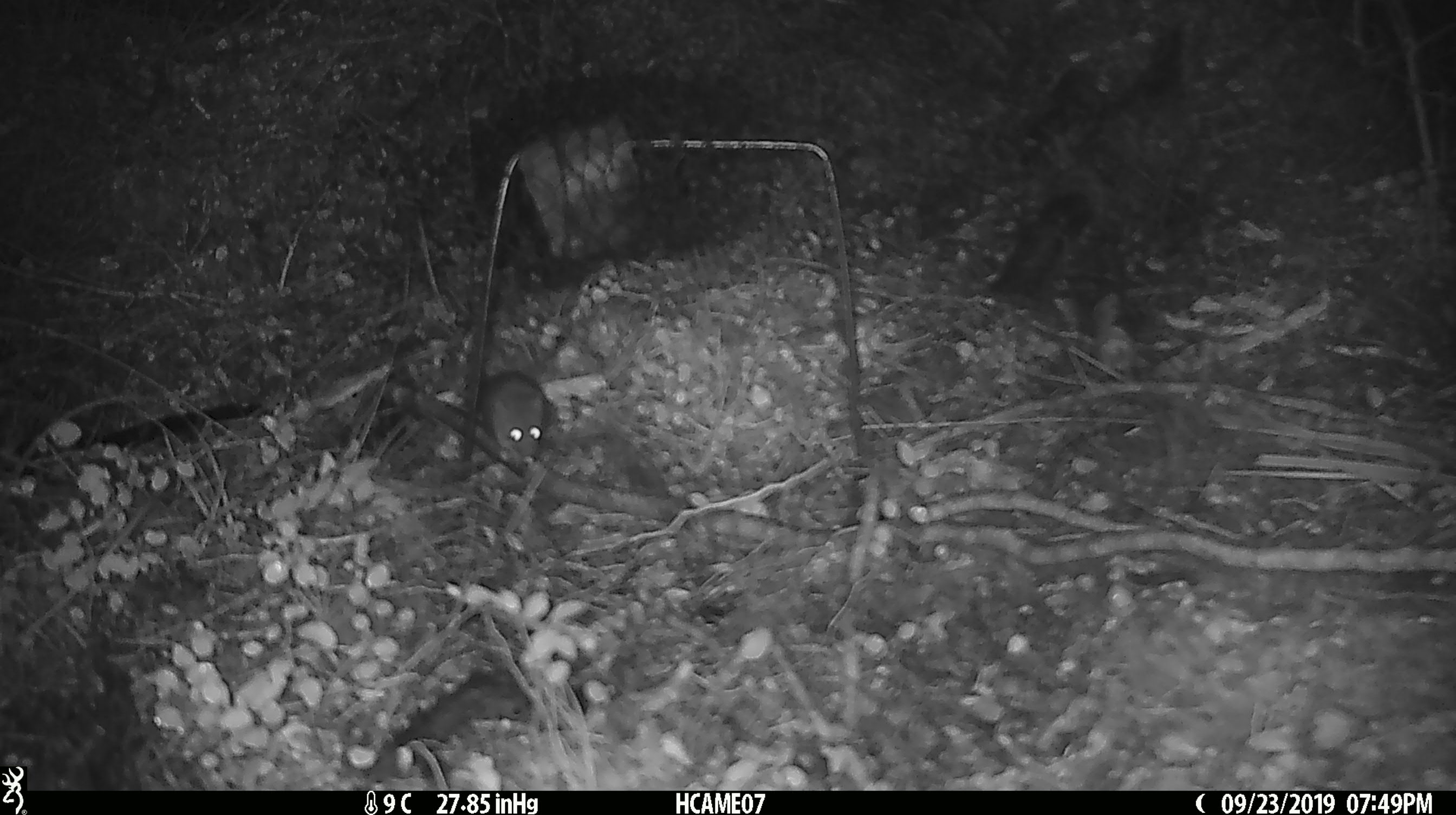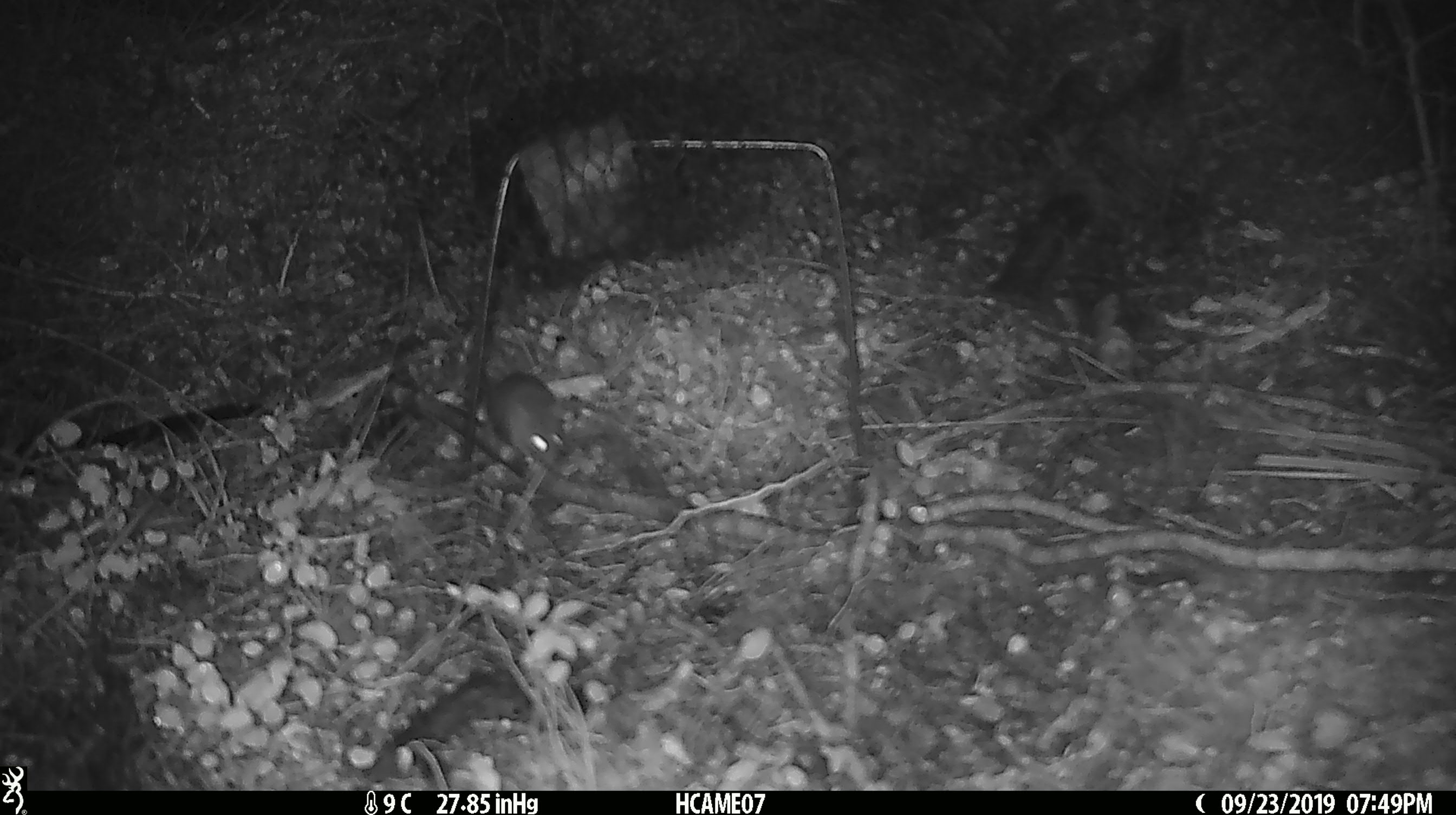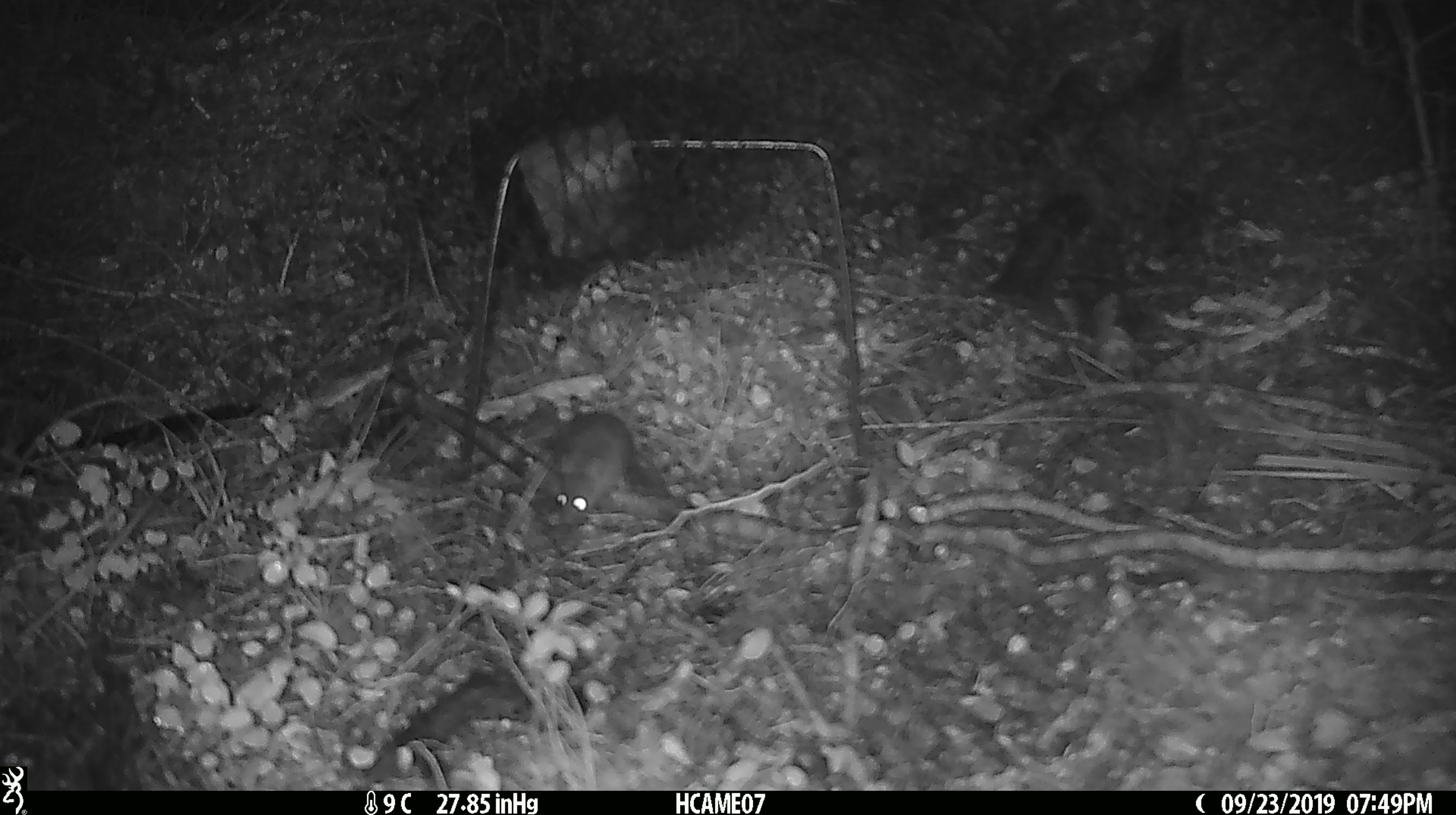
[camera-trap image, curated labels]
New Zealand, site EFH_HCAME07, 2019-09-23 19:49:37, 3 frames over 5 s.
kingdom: Animalia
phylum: Chordata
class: Mammalia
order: Rodentia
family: Muridae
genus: Mus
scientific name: Mus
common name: mouse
Mouse (Mus).